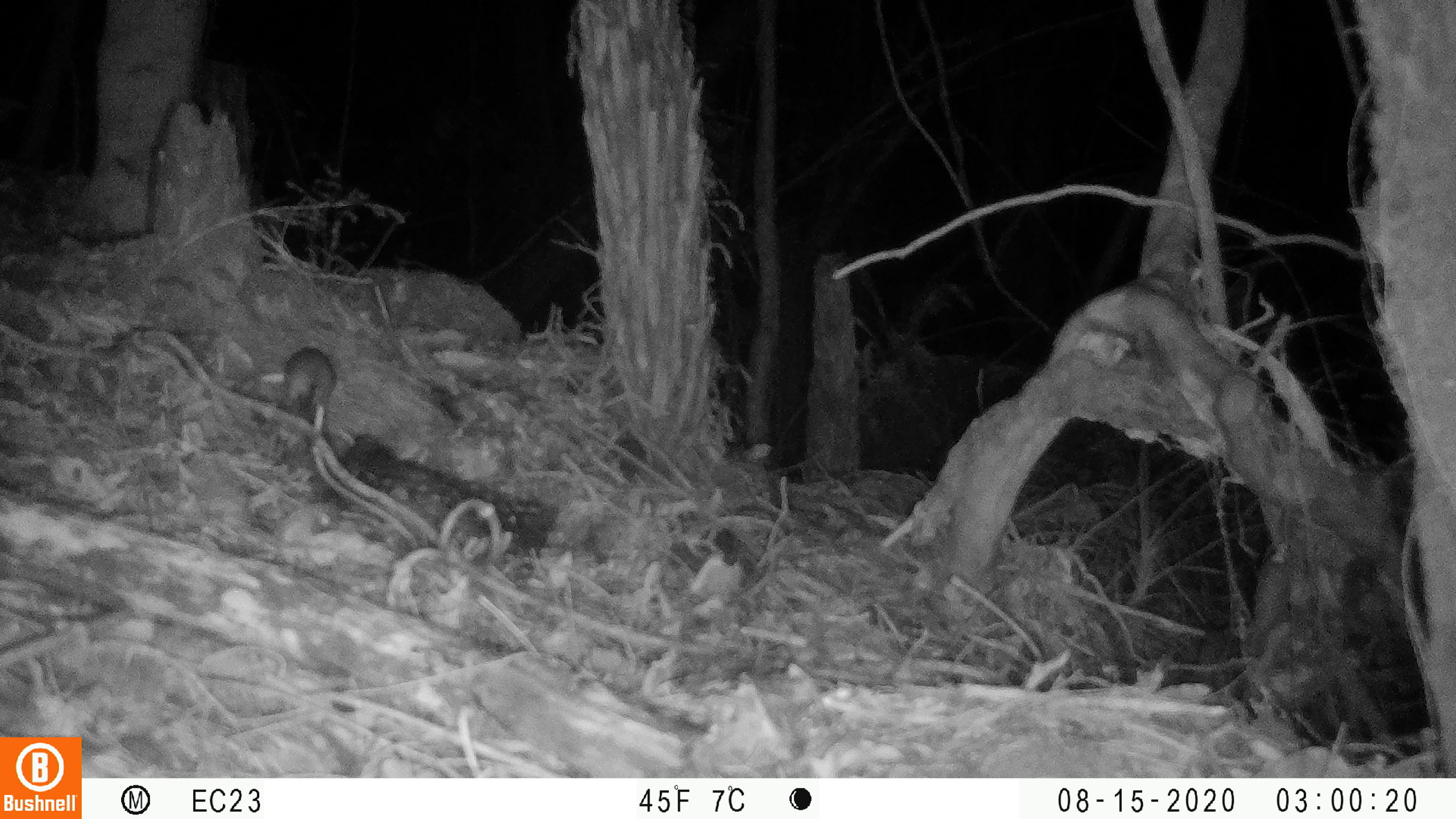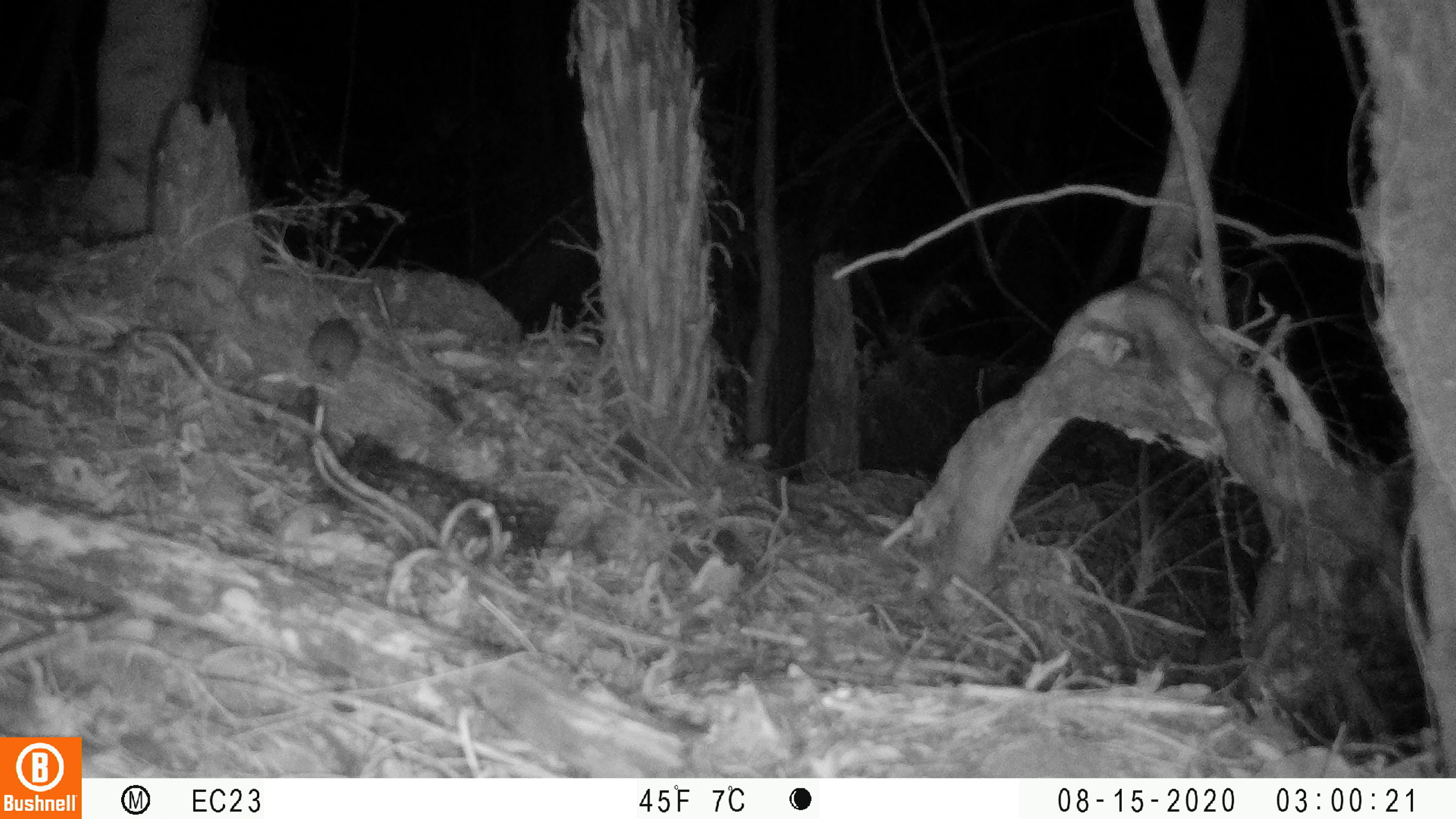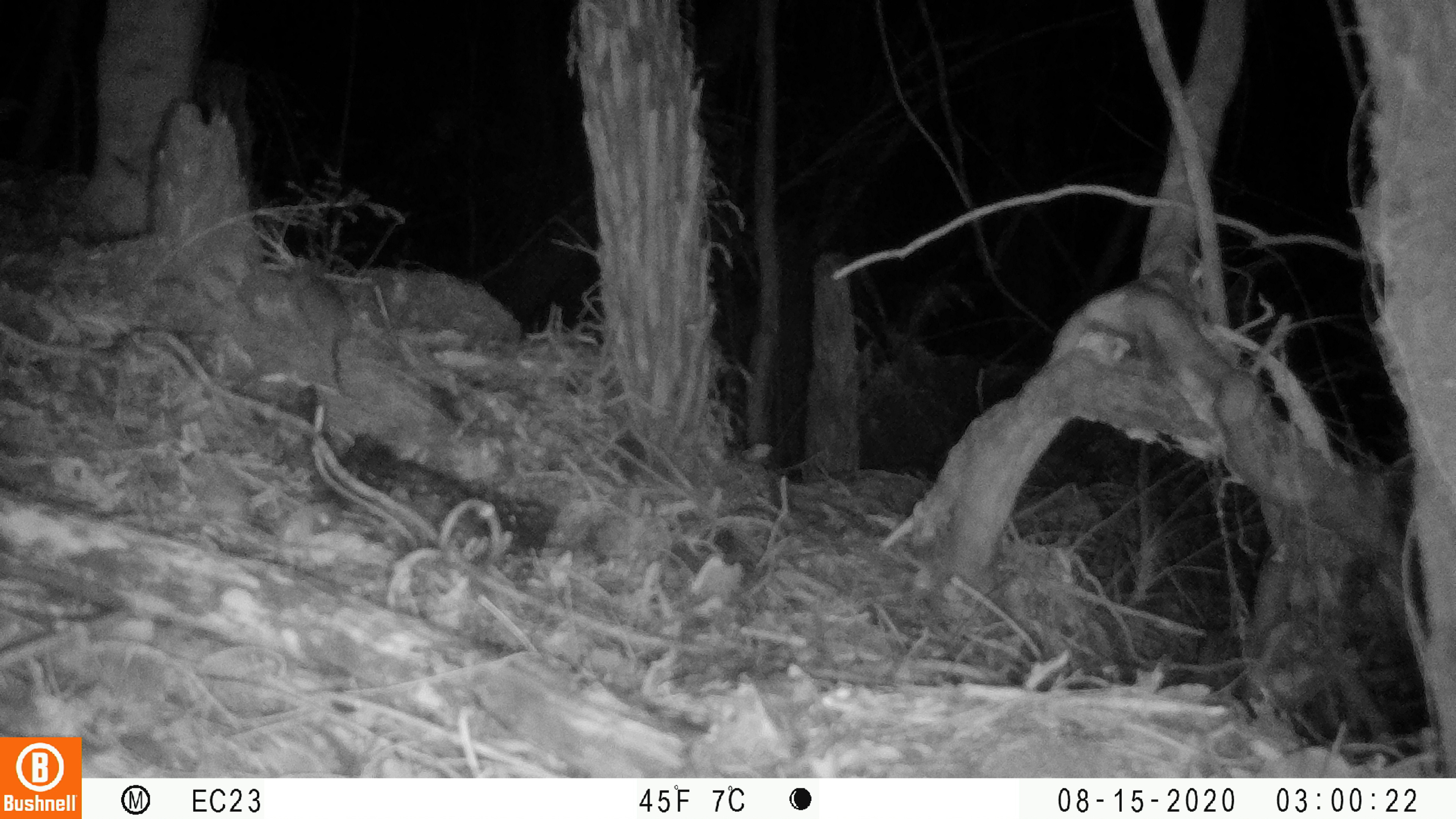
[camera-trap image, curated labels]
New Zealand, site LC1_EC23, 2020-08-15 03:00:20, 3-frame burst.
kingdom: Animalia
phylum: Chordata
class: Mammalia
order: Rodentia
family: Muridae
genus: Rattus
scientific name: Rattus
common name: rat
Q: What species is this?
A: Rat (Rattus).